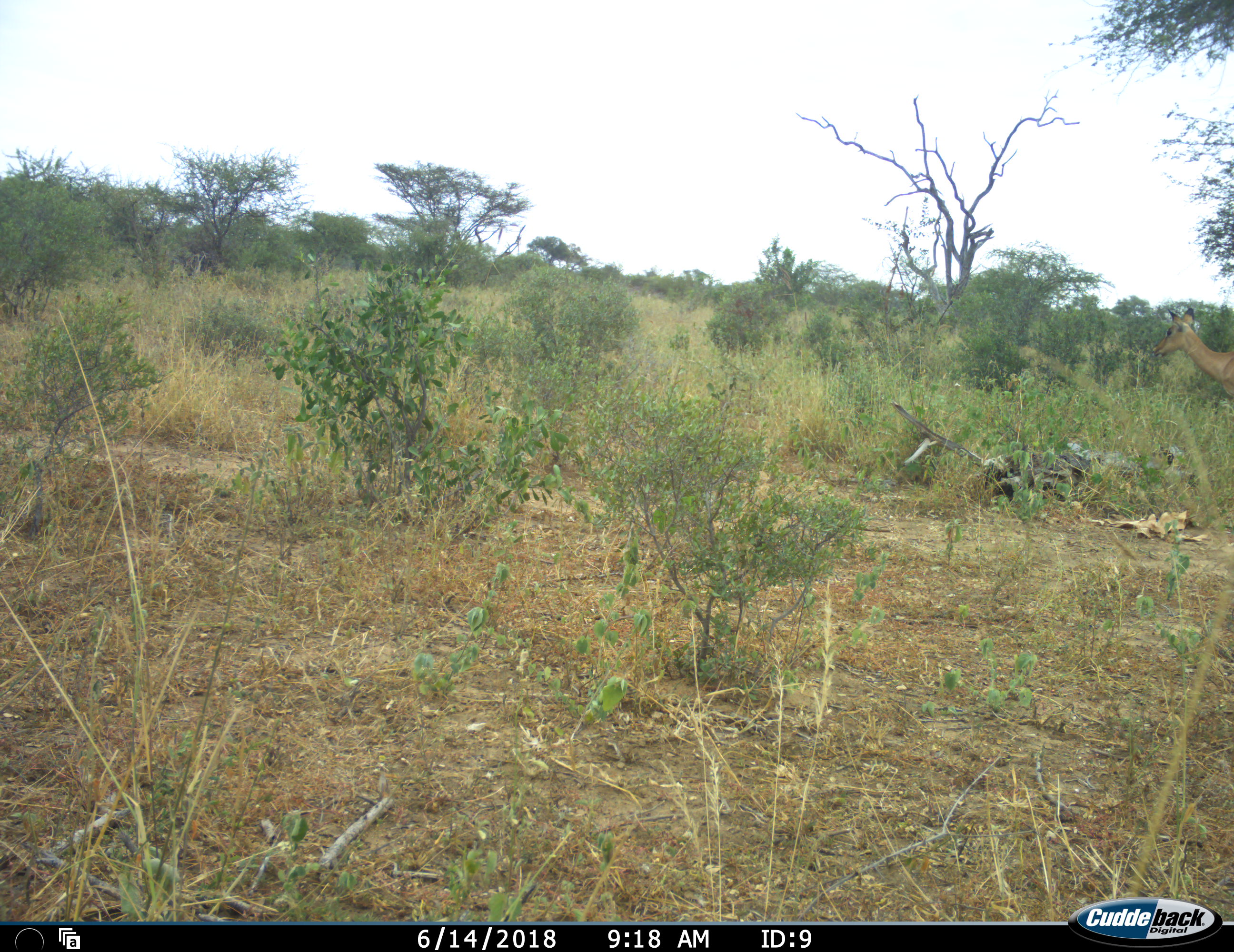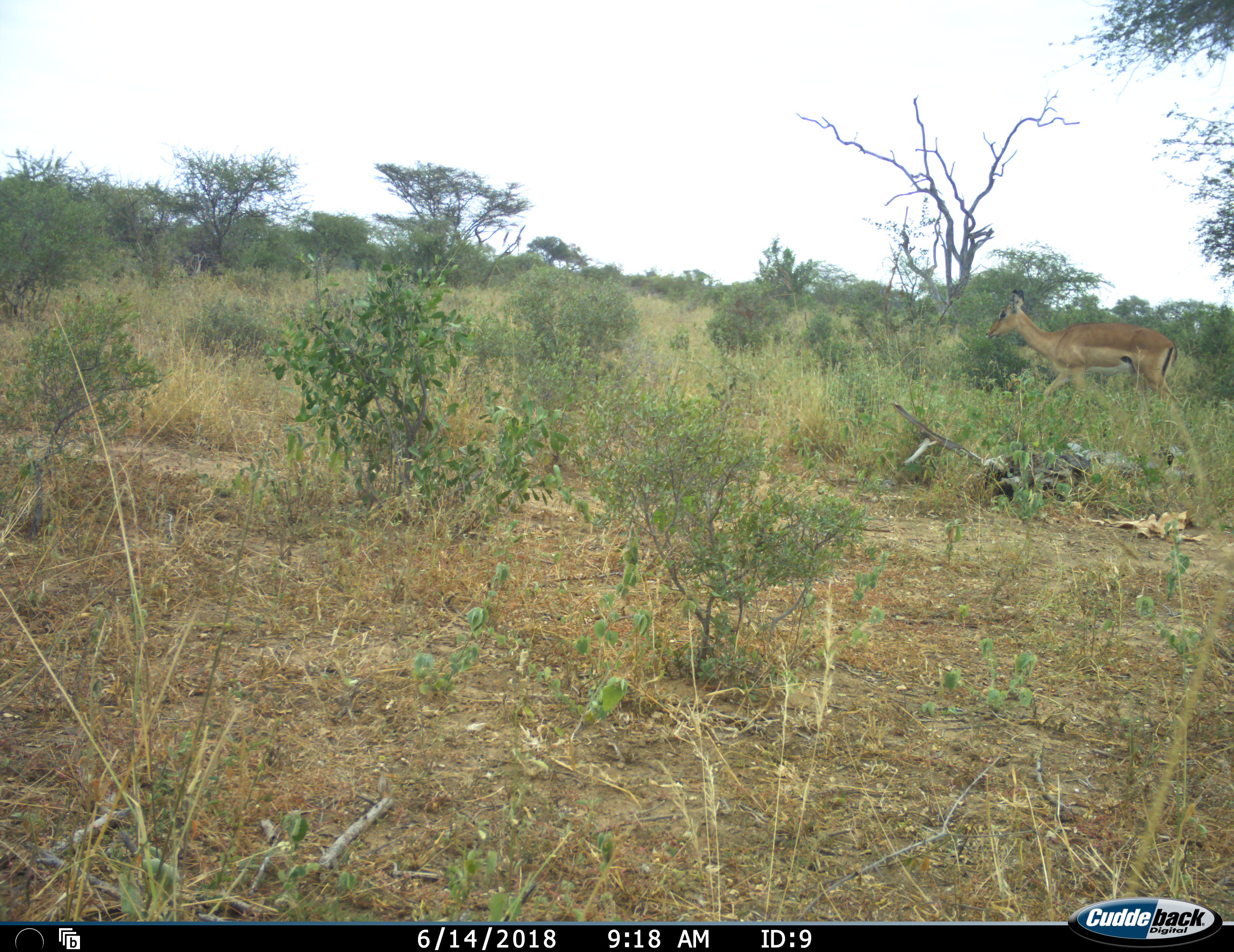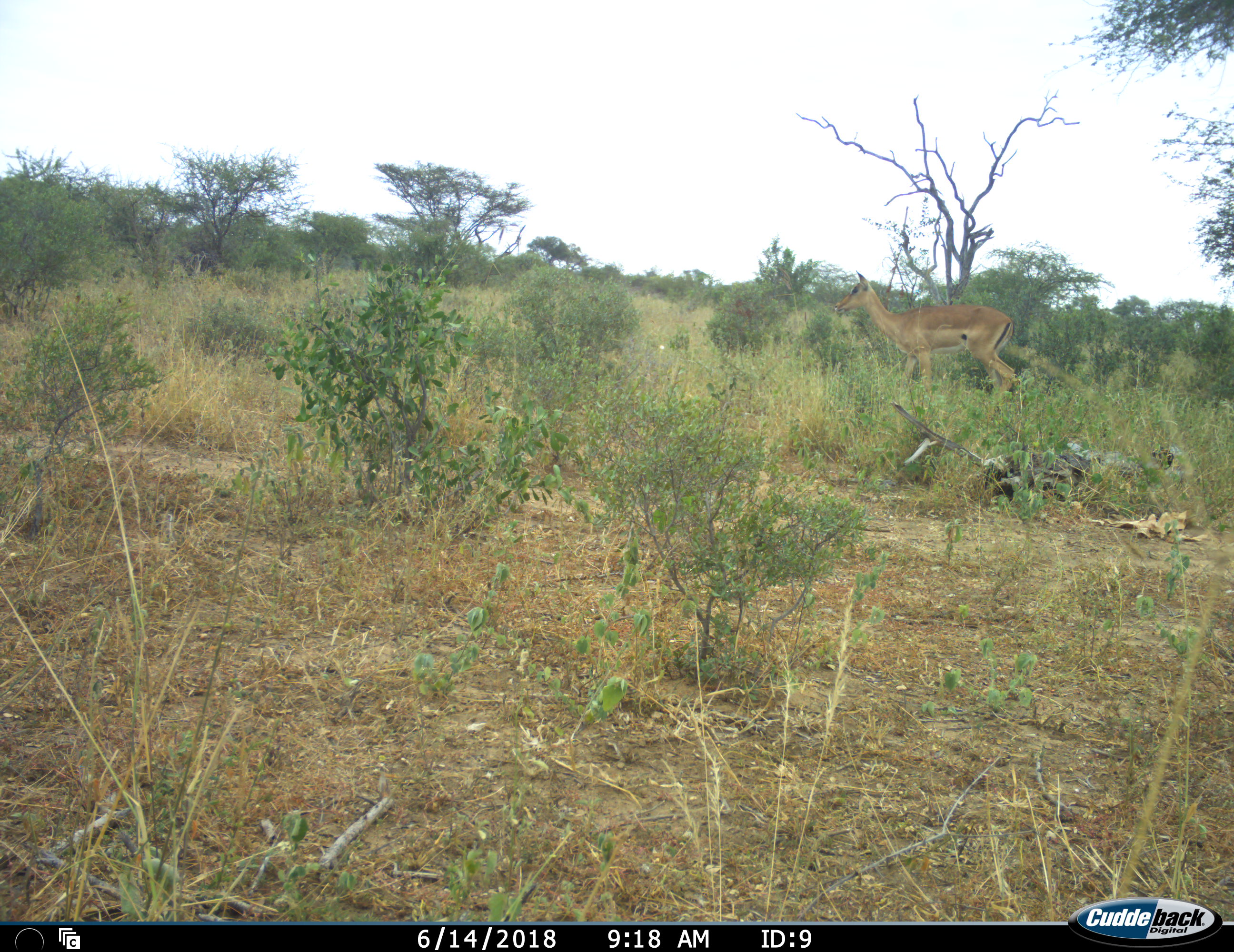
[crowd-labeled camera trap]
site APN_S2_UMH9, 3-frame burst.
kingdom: Animalia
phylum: Chordata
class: Mammalia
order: Artiodactyla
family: Bovidae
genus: Aepyceros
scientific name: Aepyceros melampus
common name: impala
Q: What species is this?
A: Impala (Aepyceros melampus).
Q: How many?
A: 1.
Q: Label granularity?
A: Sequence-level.